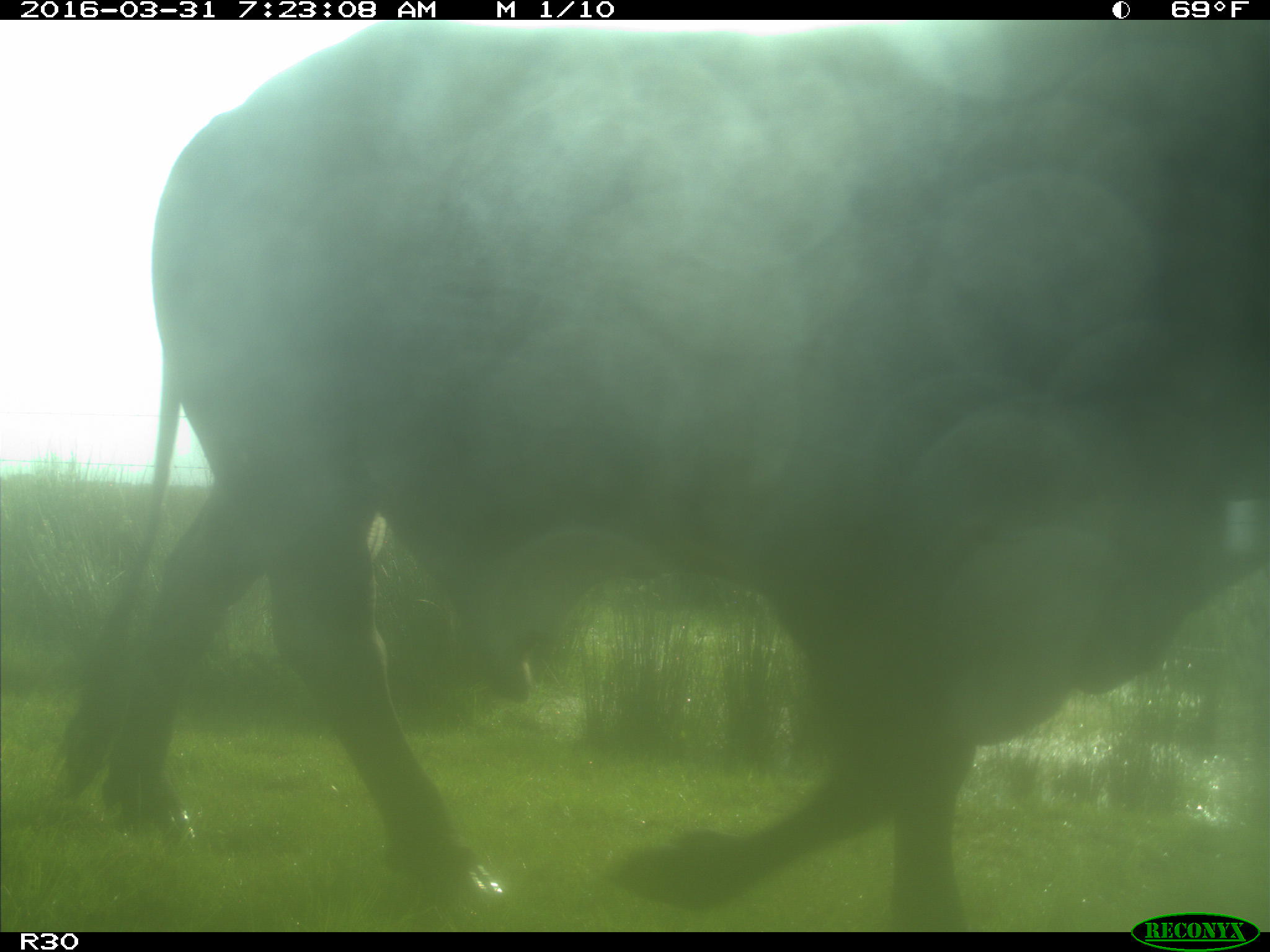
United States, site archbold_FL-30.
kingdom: Animalia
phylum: Chordata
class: Mammalia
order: Artiodactyla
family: Bovidae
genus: Bos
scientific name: Bos taurus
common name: domestic cow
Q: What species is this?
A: Bos taurus (domestic cow).